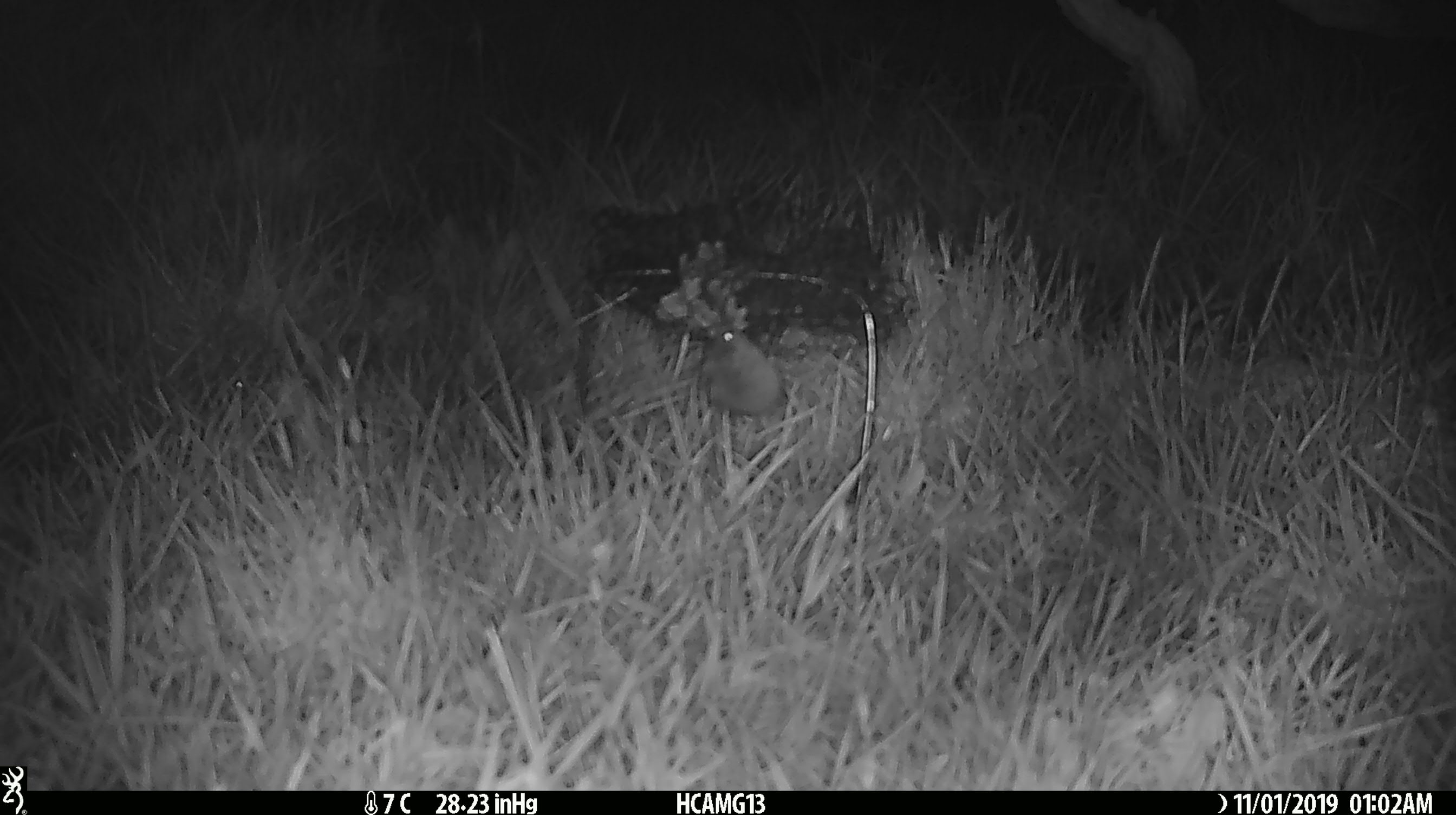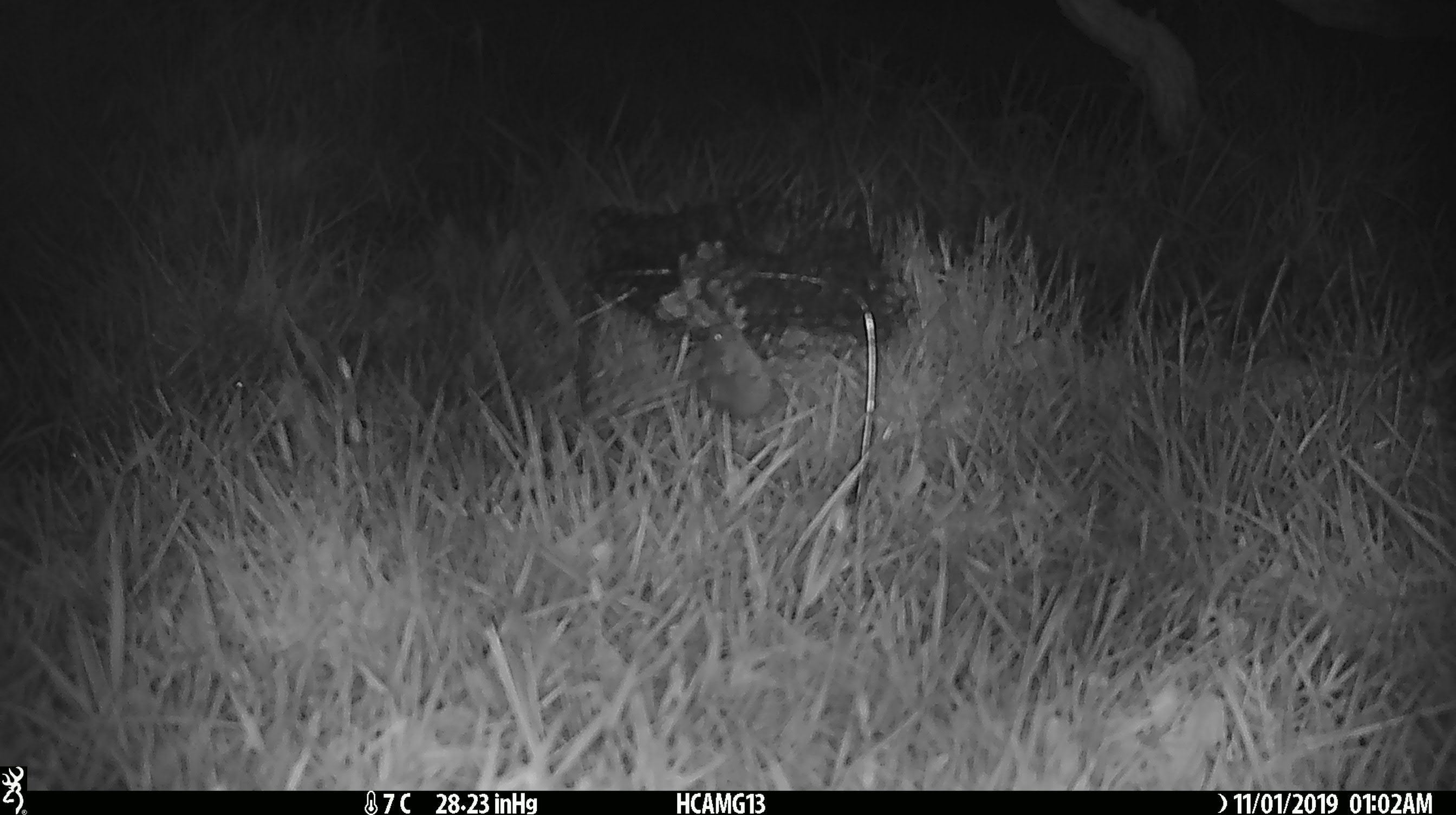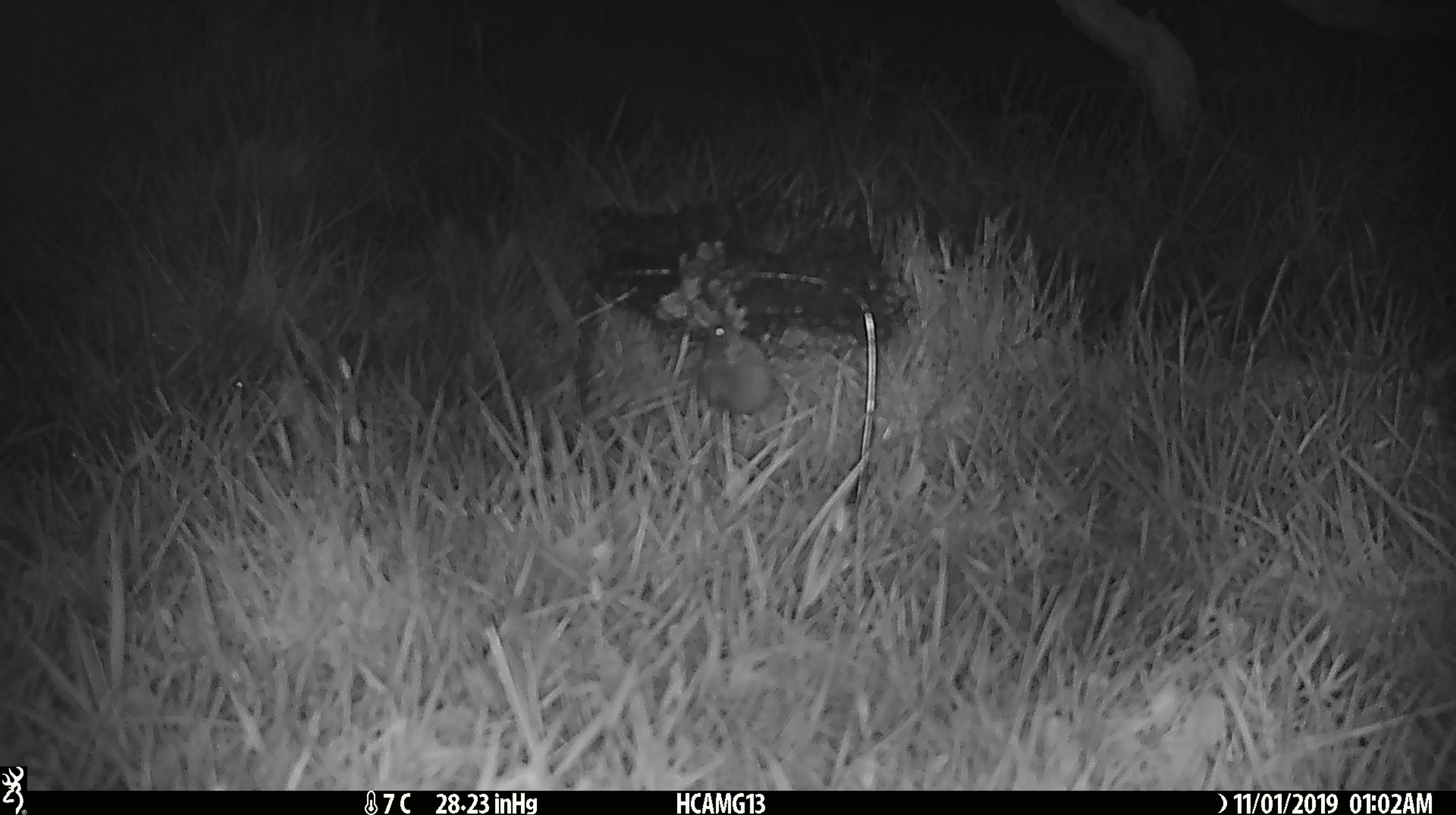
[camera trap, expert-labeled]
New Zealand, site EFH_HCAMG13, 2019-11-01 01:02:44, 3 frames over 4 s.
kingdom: Animalia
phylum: Chordata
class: Mammalia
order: Rodentia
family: Muridae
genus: Mus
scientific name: Mus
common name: mouse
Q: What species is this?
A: Mouse (Mus).